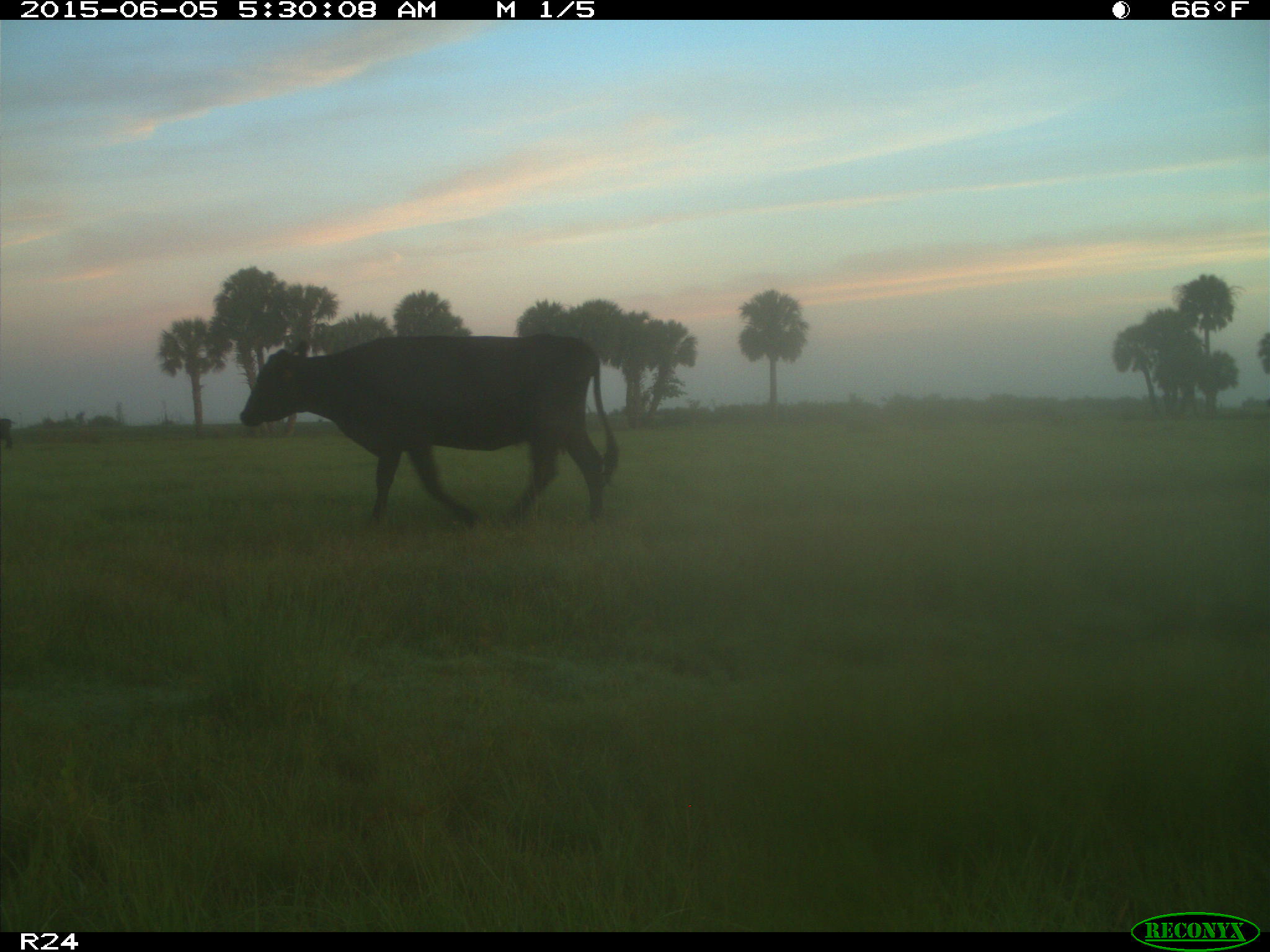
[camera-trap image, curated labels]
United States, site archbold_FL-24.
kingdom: Animalia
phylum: Chordata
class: Mammalia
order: Artiodactyla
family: Bovidae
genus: Bos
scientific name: Bos taurus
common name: domestic cow